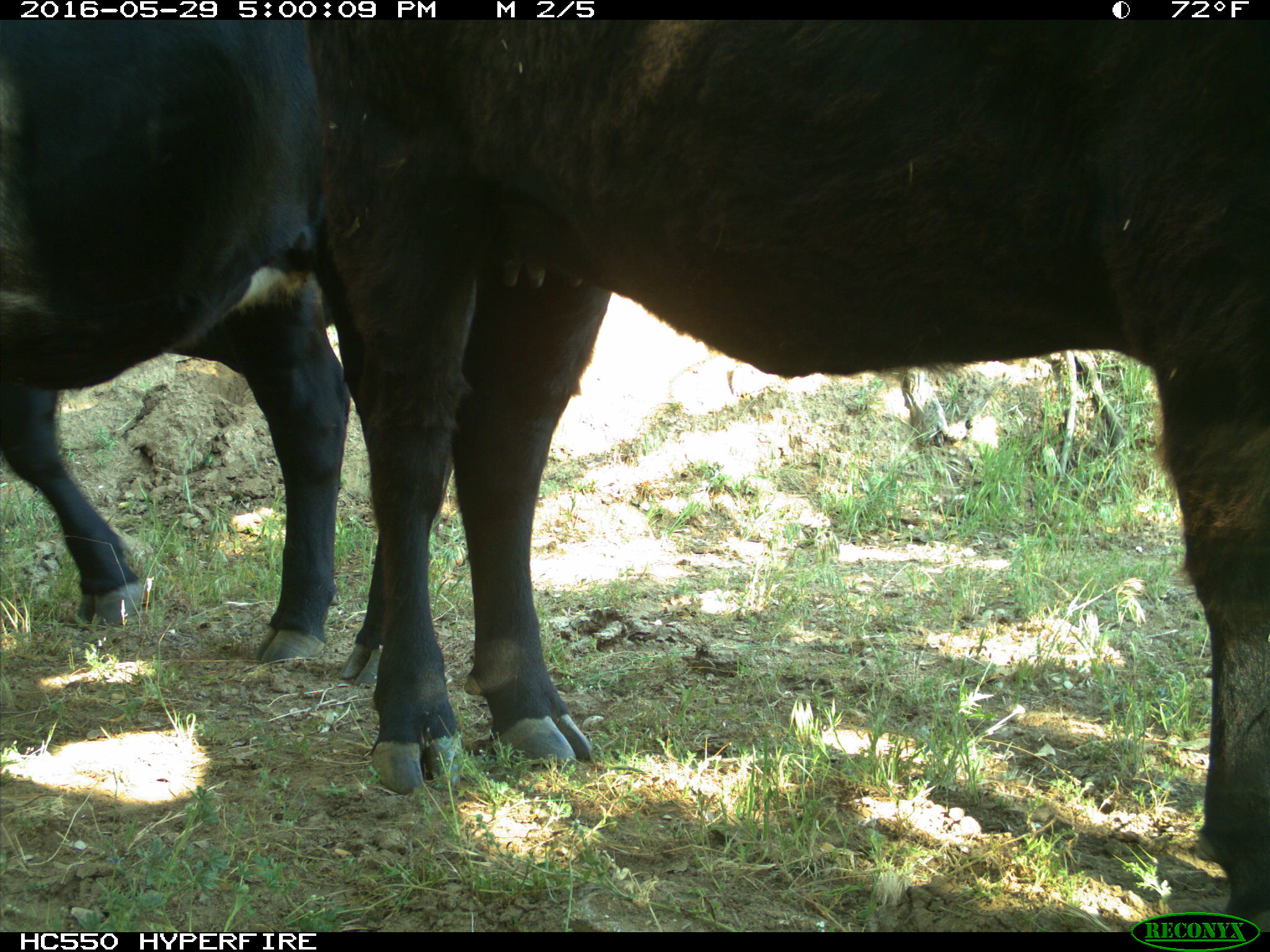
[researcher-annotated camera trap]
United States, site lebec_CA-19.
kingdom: Animalia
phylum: Chordata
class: Mammalia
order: Artiodactyla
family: Bovidae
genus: Bos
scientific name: Bos taurus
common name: domestic cow